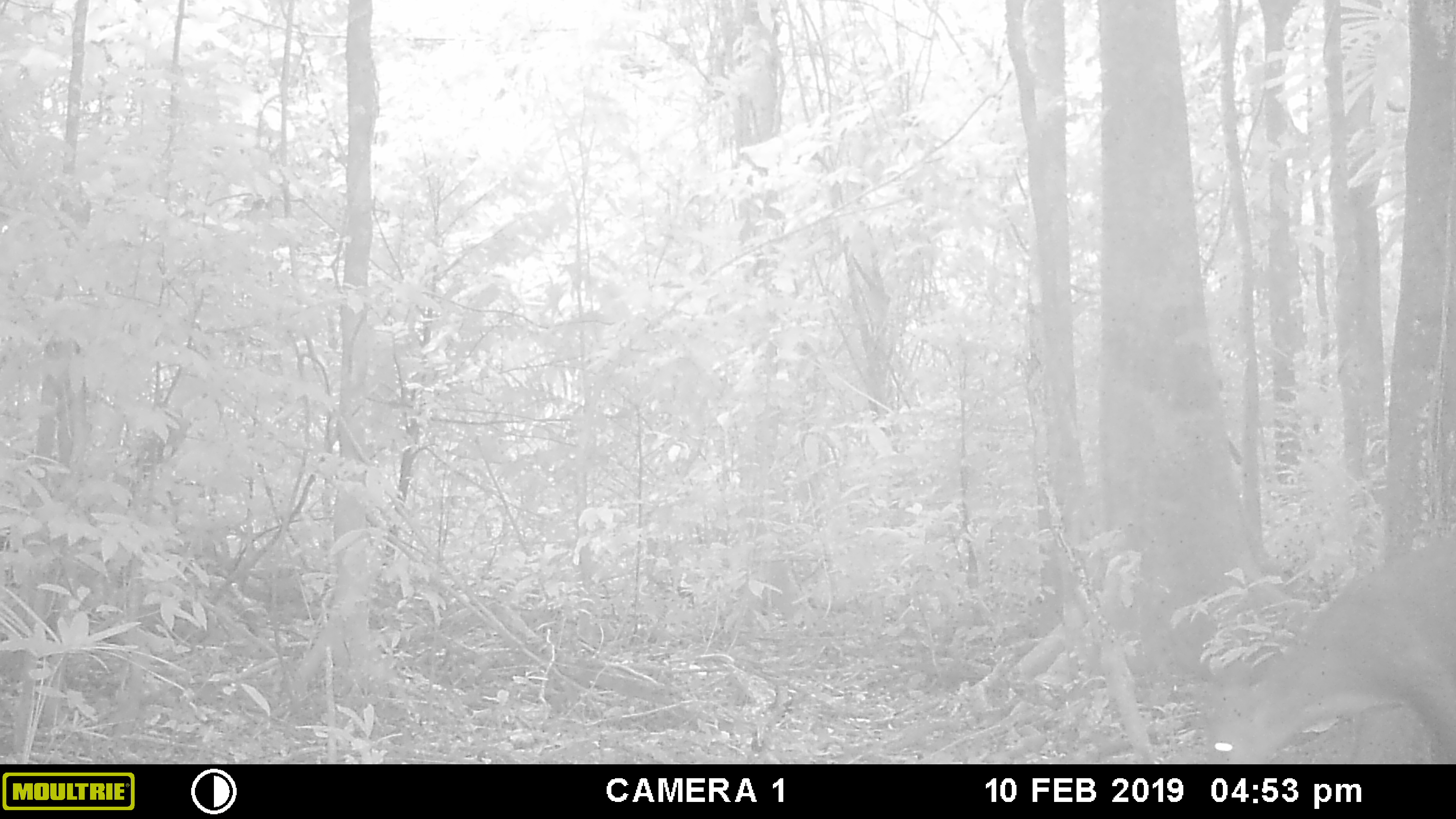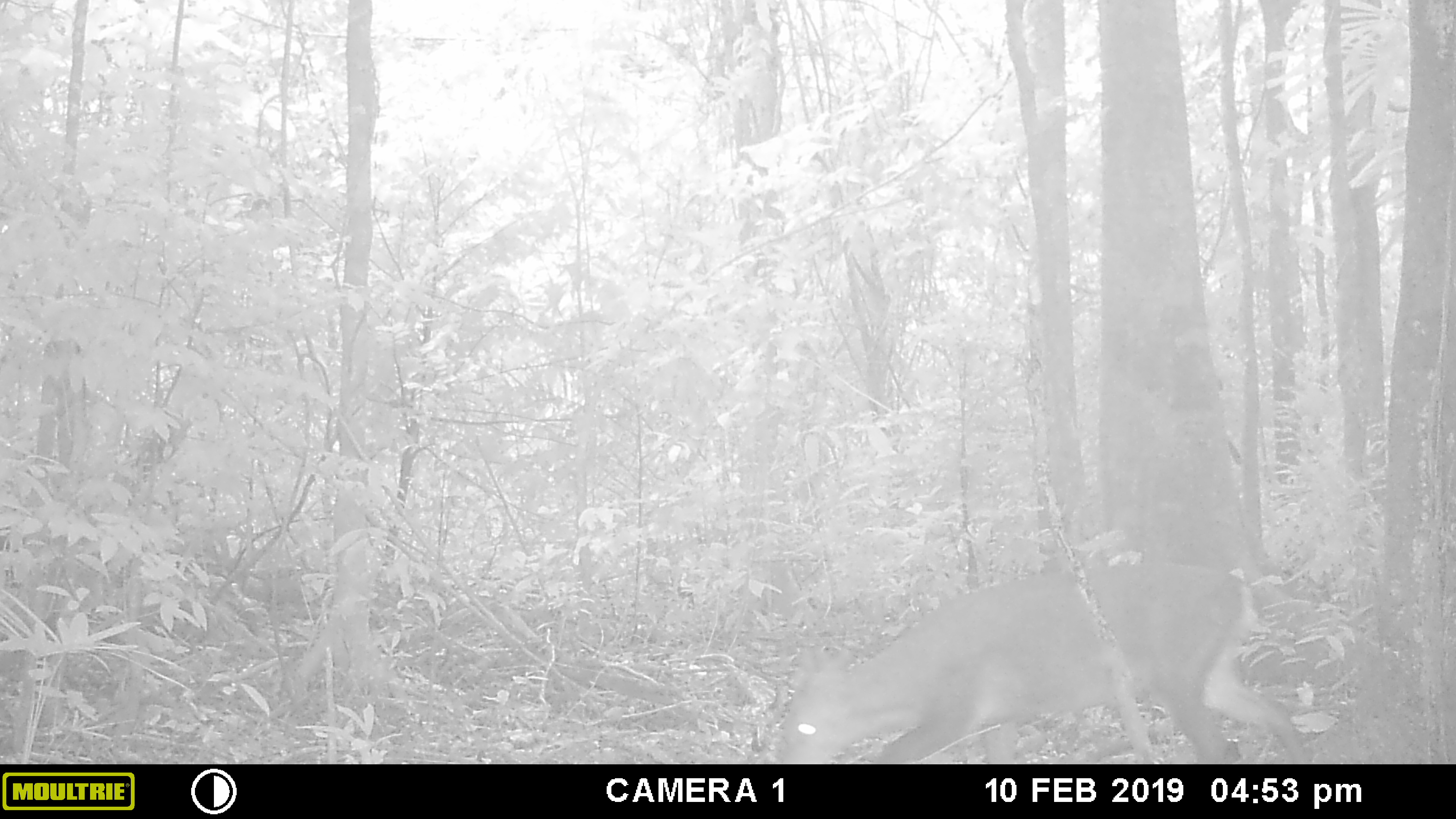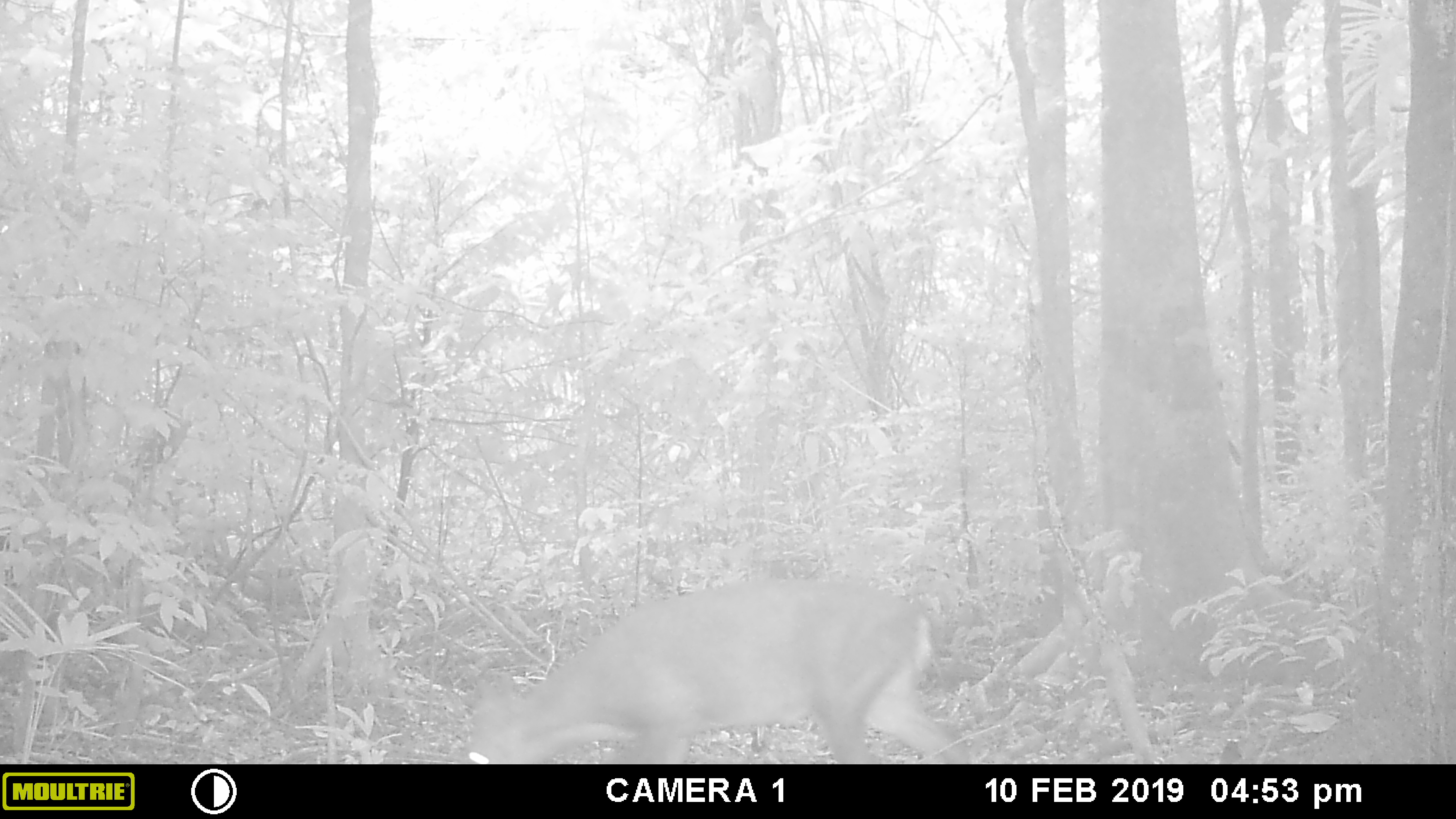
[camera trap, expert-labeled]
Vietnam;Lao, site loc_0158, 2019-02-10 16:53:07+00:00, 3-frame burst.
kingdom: Animalia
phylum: Chordata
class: Mammalia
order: Artiodactyla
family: Cervidae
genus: Muntiacus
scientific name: Muntiacus vuquangensis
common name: large-antlered muntjac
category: large antlered muntjac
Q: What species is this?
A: Large antlered muntjac (large-antlered muntjac) (Muntiacus vuquangensis).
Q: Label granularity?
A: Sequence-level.